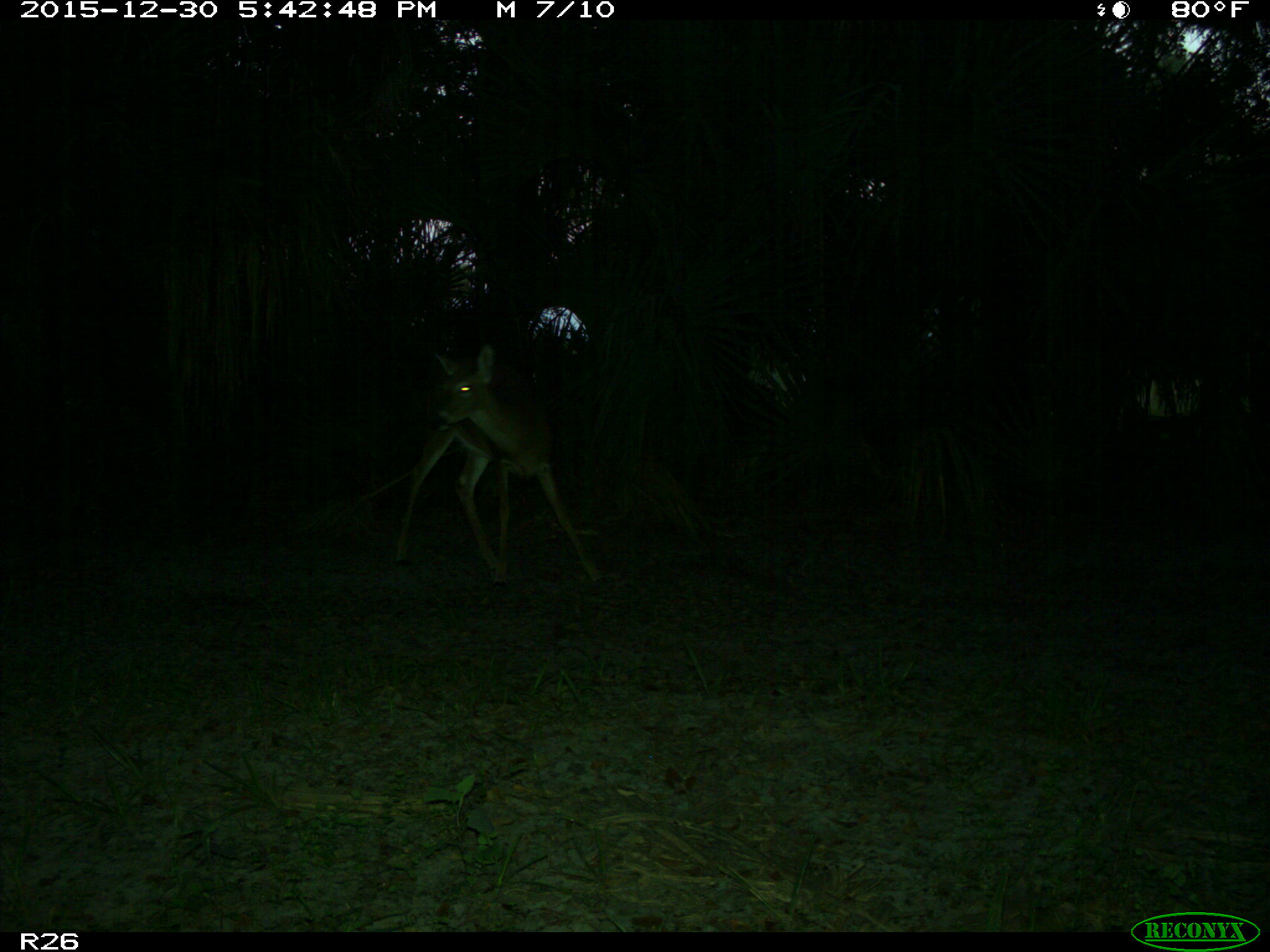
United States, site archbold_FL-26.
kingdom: Animalia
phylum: Chordata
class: Mammalia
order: Artiodactyla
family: Cervidae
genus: Odocoileus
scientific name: Odocoileus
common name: deer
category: unidentified deer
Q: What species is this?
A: Unidentified deer (deer) (Odocoileus).